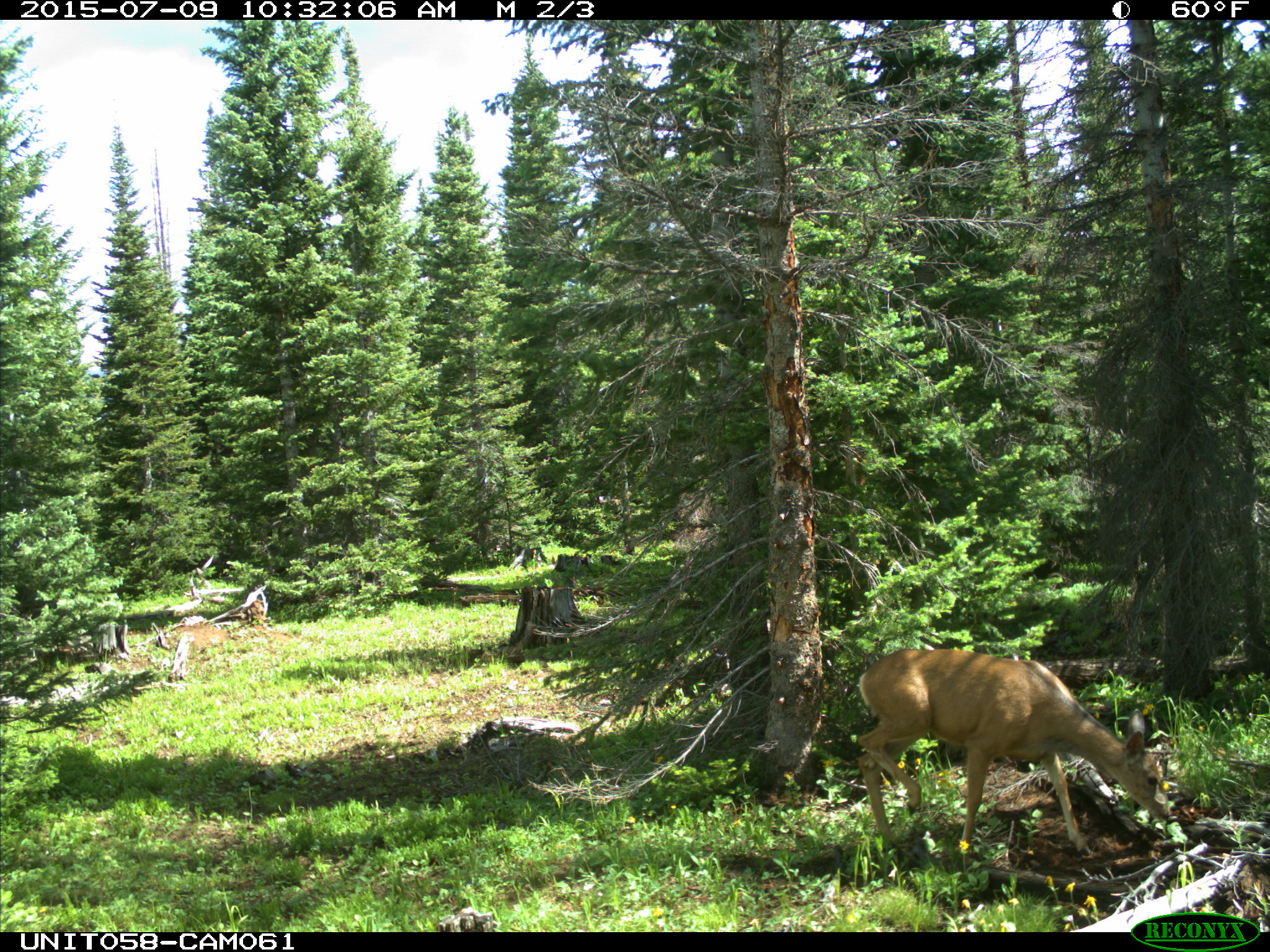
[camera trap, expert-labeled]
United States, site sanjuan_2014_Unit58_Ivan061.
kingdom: Animalia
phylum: Chordata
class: Mammalia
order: Artiodactyla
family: Cervidae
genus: Odocoileus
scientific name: Odocoileus hemionus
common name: mule deer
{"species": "Odocoileus hemionus (mule deer)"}